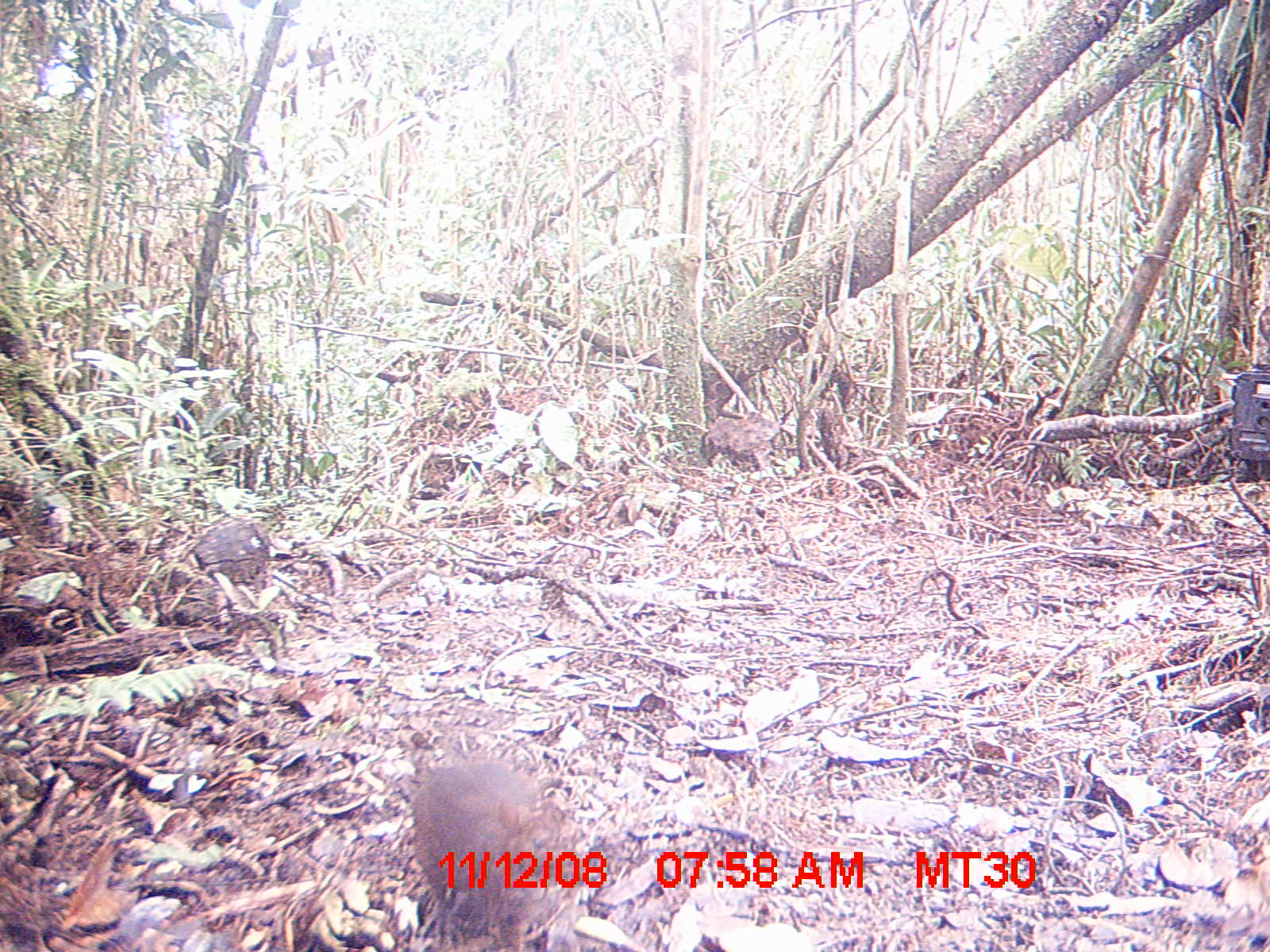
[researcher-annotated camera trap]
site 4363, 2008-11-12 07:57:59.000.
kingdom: Animalia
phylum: Chordata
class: Mammalia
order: Rodentia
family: Muridae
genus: Rattus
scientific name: Rattus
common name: rodent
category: unknown rat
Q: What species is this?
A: Unknown rat (rodent) (Rattus).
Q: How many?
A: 1.